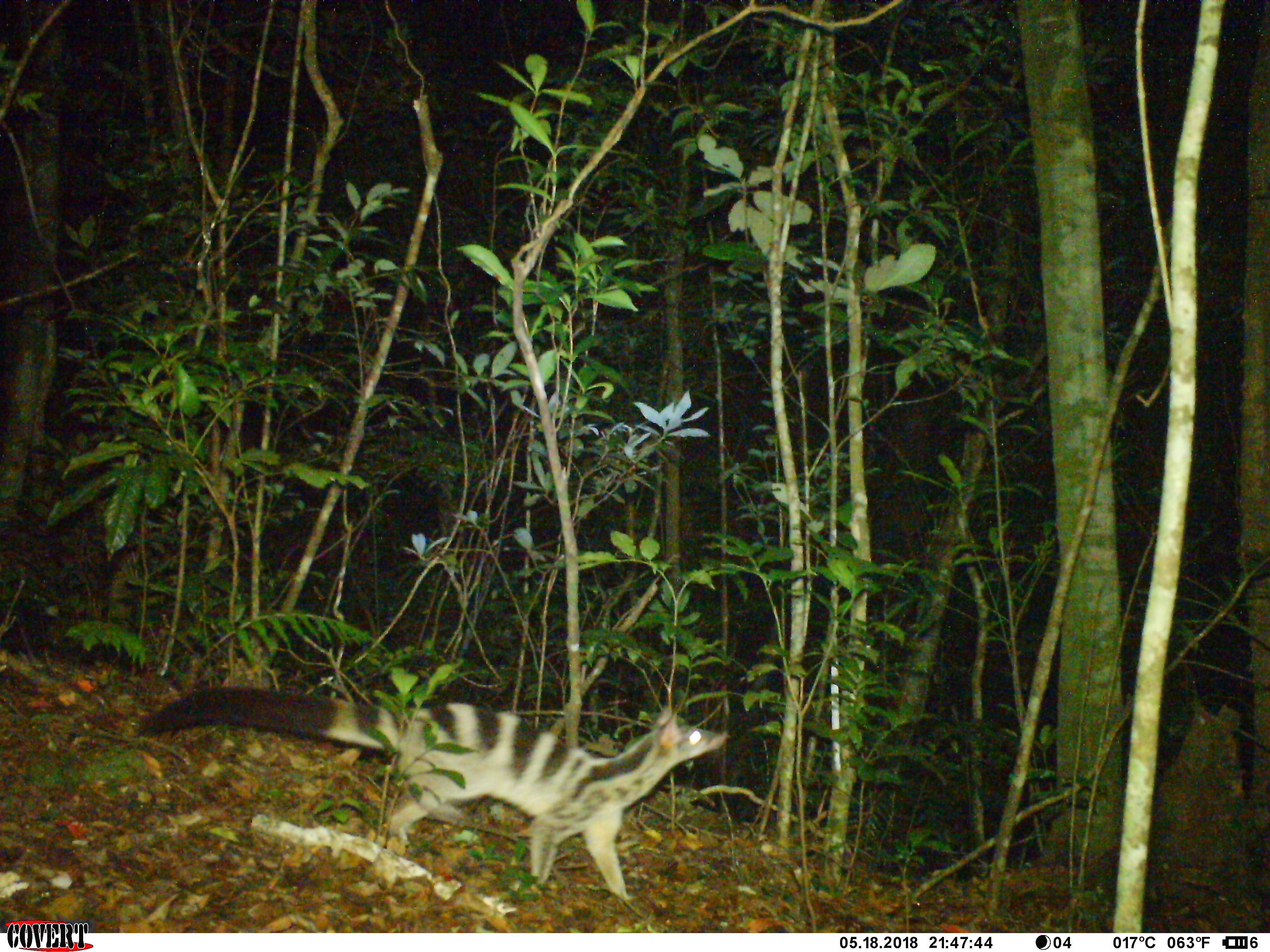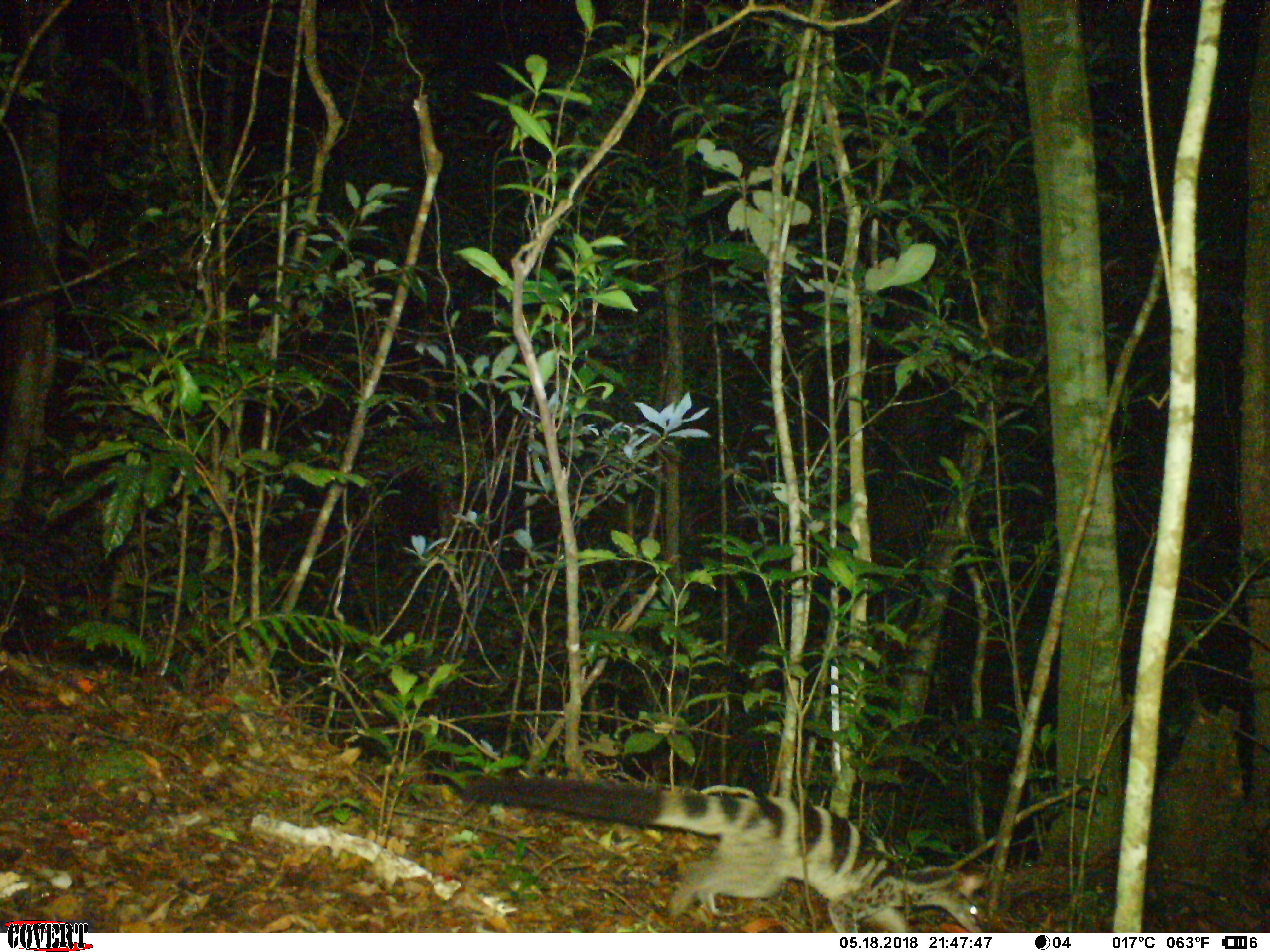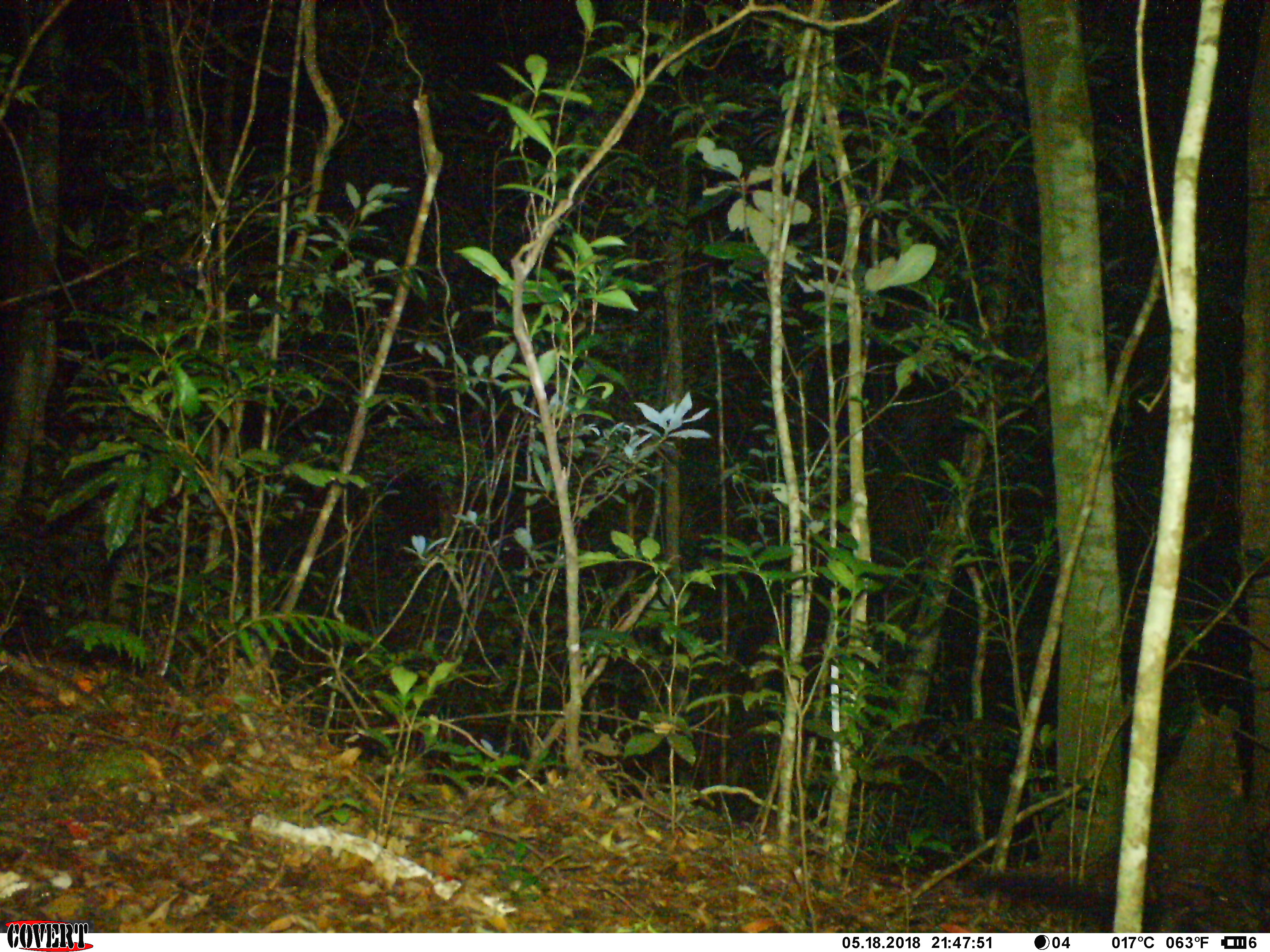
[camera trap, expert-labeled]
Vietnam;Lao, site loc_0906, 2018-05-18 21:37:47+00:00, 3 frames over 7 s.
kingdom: Animalia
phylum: Chordata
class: Mammalia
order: Carnivora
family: Viverridae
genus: Chrotogale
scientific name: Chrotogale owstoni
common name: owston's civet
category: owstons civet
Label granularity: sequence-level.